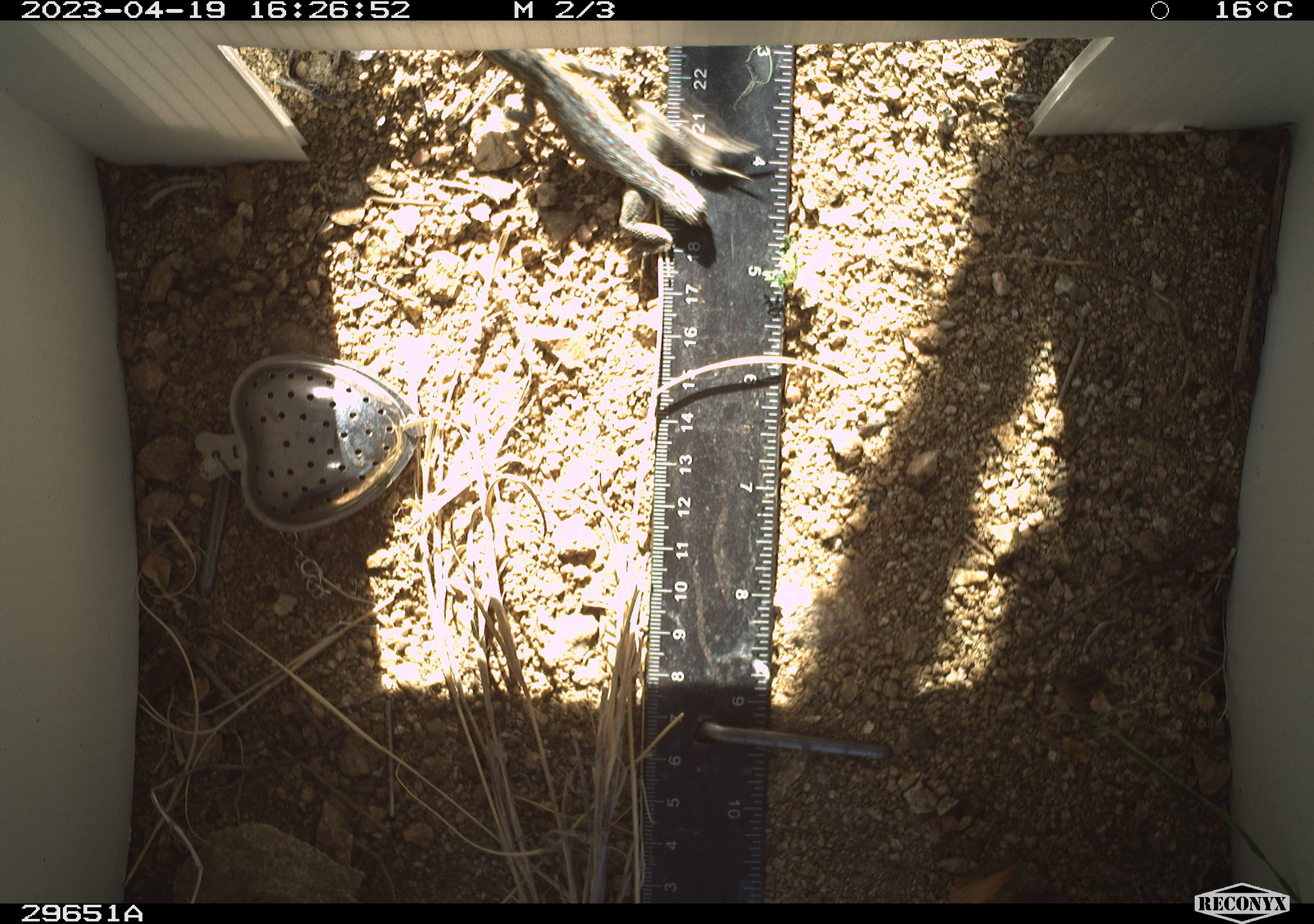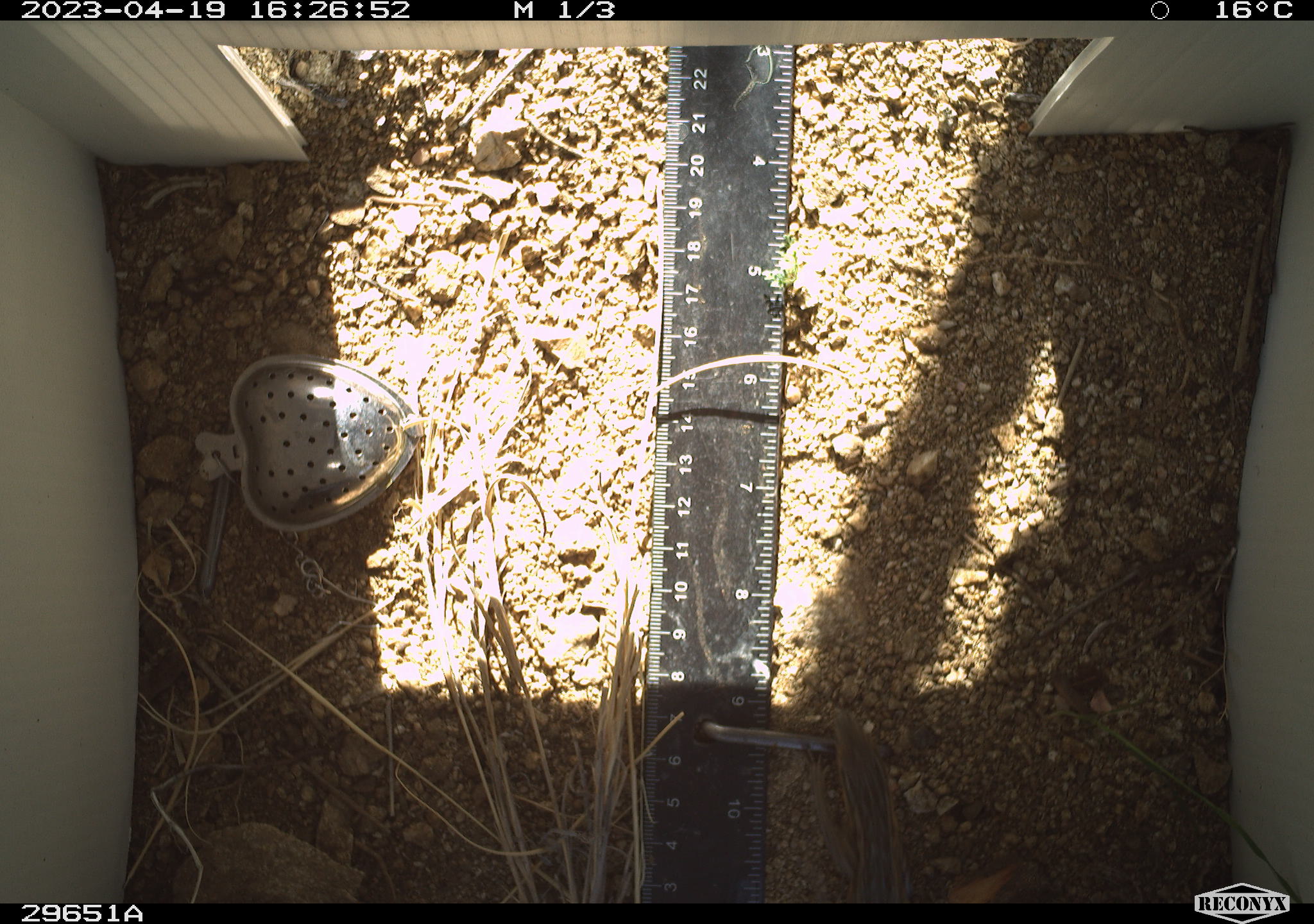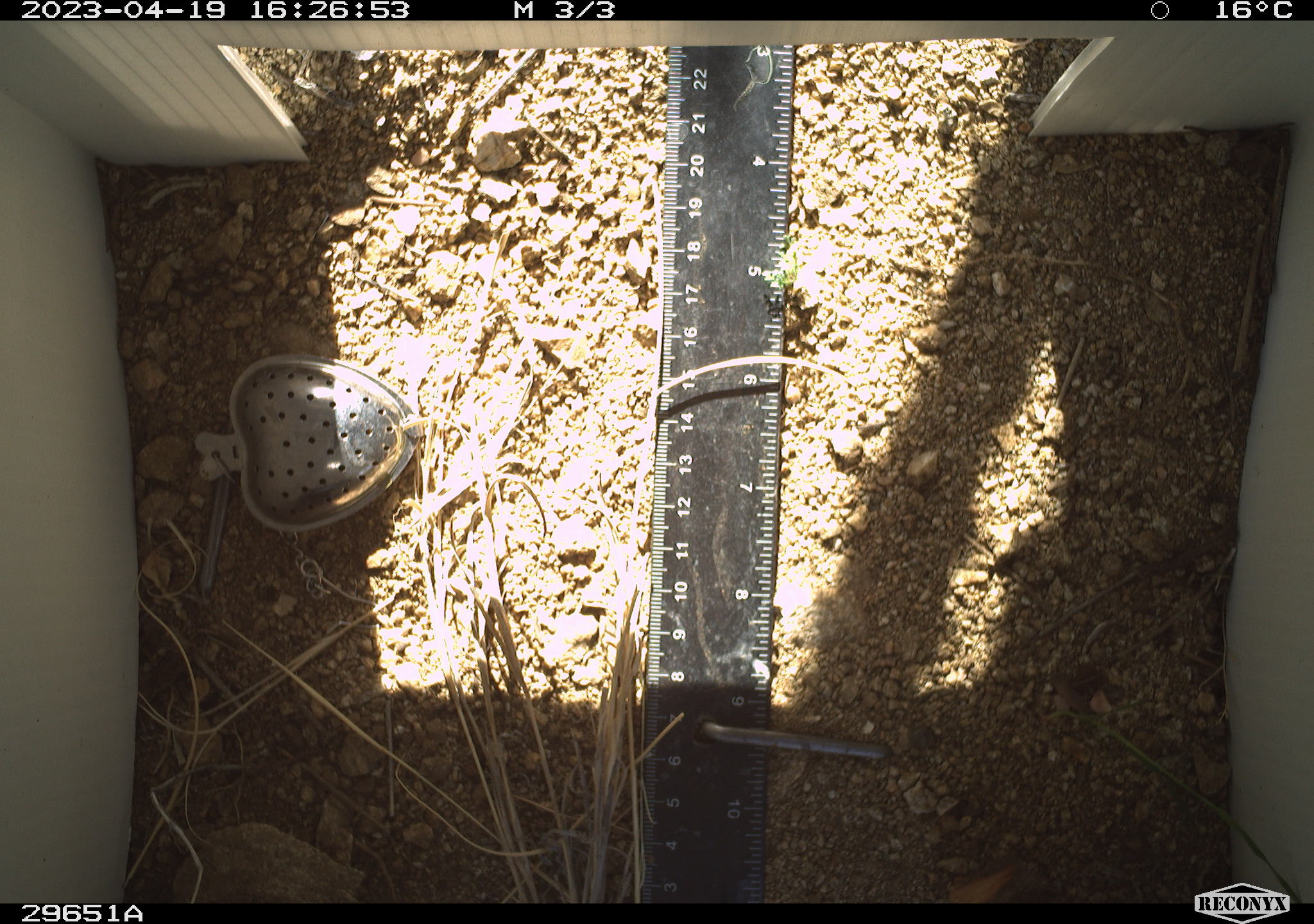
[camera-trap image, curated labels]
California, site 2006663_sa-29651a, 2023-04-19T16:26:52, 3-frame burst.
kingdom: Animalia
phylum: Chordata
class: Reptilia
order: Squamata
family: Phrynosomatidae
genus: Uta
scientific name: Uta stansburiana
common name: common side-blotched lizard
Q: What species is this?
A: Common side-blotched lizard (Uta stansburiana).